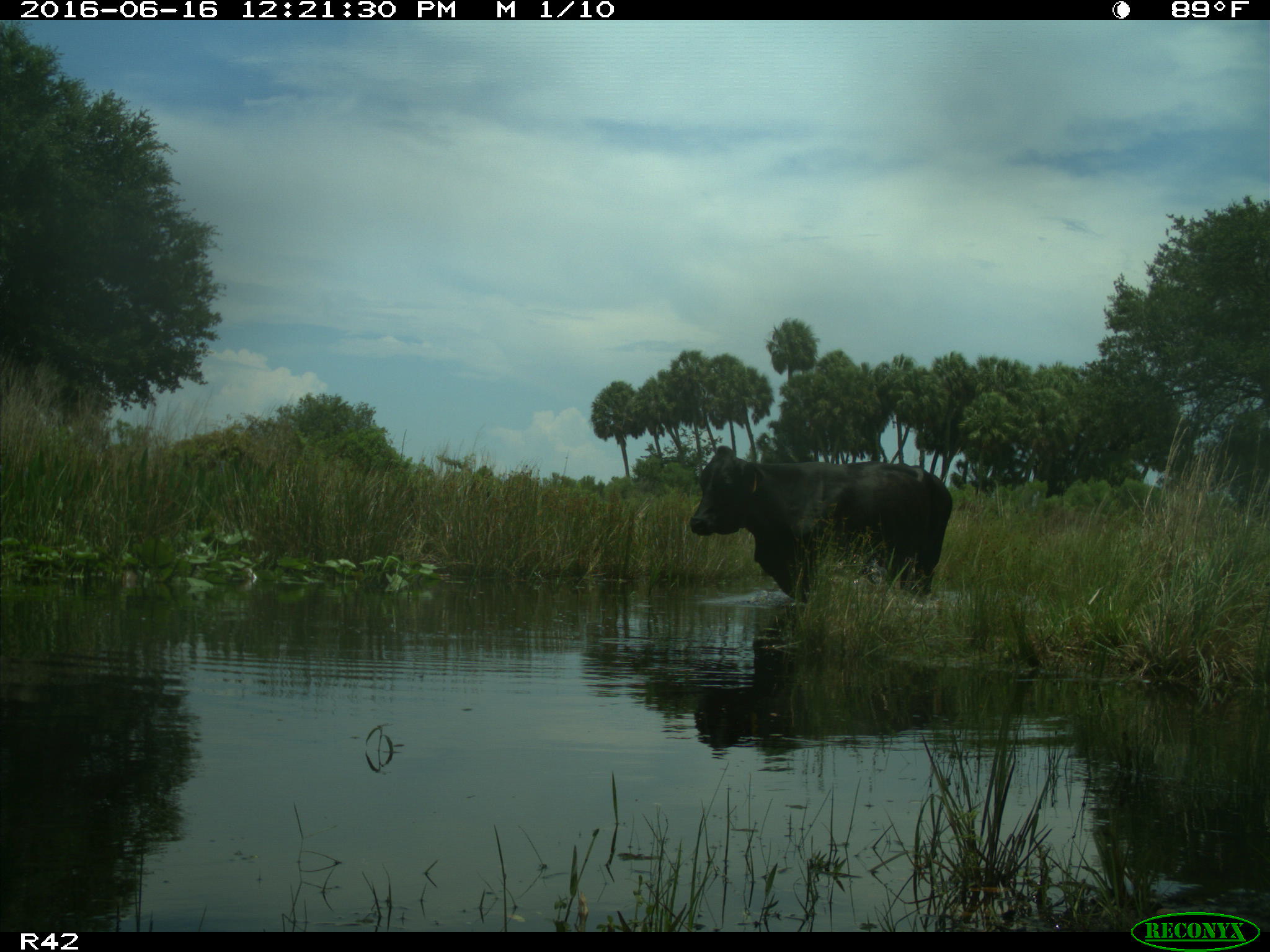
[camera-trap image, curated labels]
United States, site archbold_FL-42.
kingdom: Animalia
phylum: Chordata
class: Mammalia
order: Artiodactyla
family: Bovidae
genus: Bos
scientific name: Bos taurus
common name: domestic cow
Bos taurus (domestic cow).